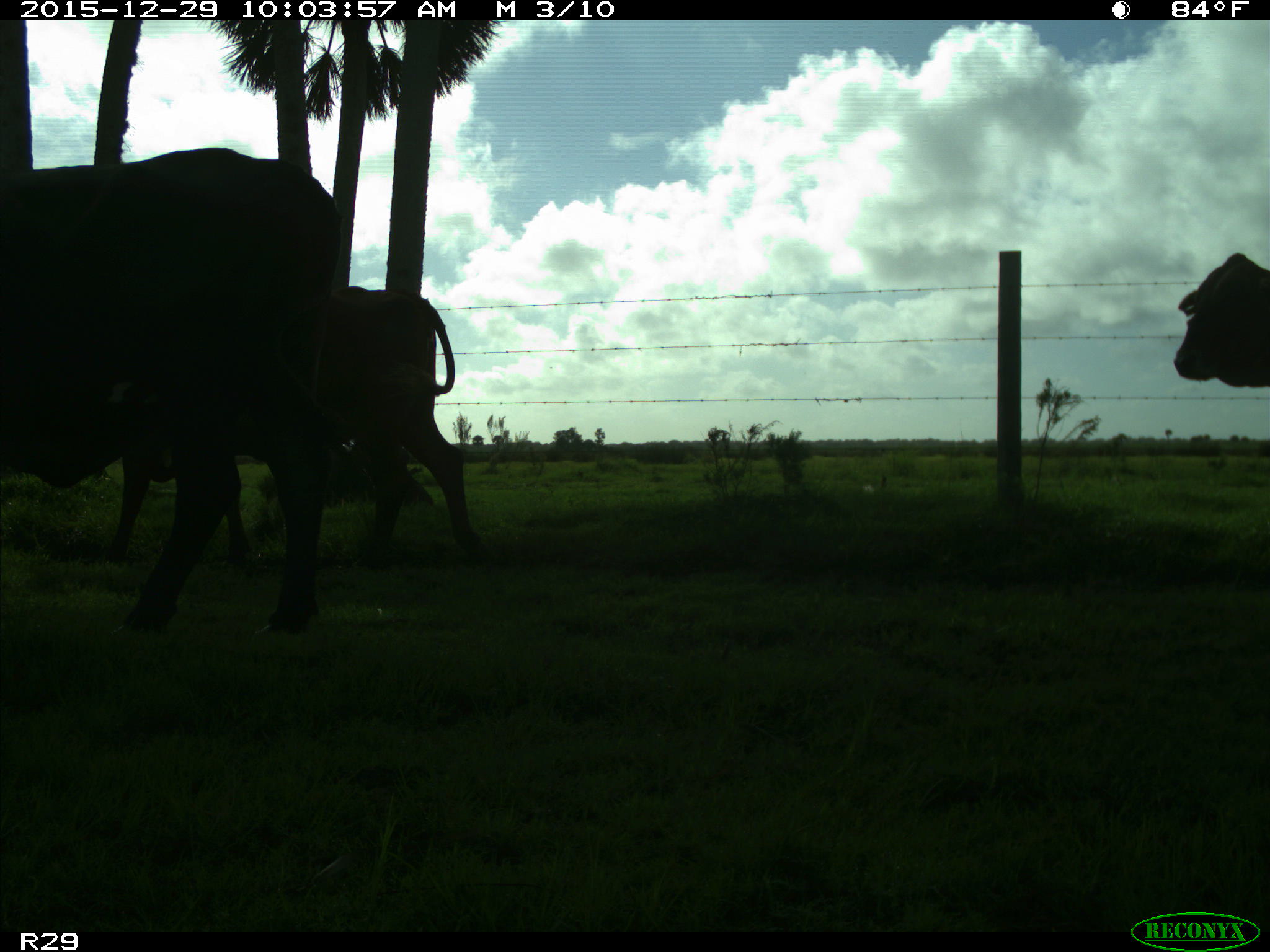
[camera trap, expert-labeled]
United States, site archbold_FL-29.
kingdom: Animalia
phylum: Chordata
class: Mammalia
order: Artiodactyla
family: Bovidae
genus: Bos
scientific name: Bos taurus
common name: domestic cow